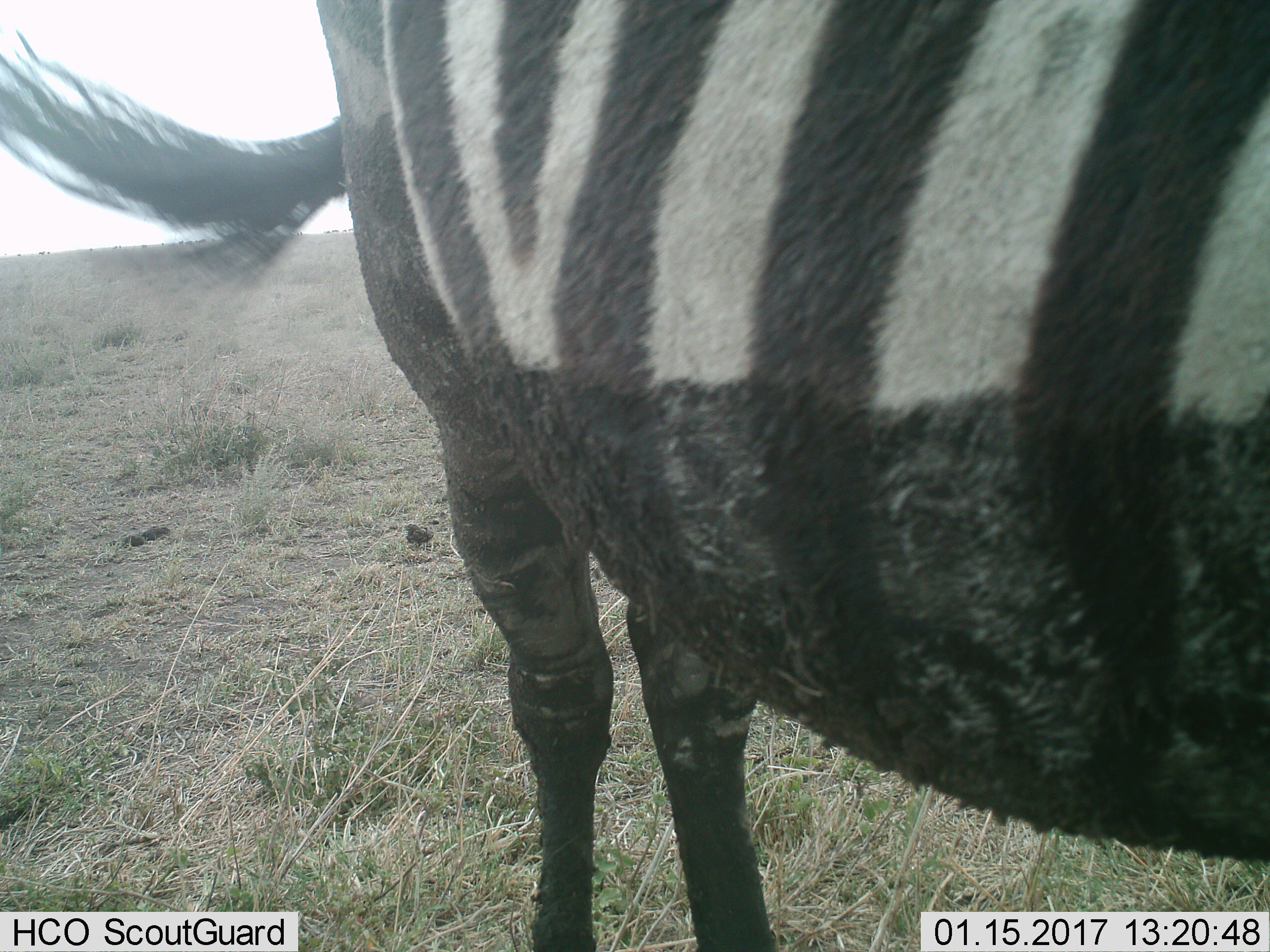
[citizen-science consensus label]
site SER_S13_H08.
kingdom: Animalia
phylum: Chordata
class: Mammalia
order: Perissodactyla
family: Equidae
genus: Equus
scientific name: Equus quagga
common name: plains zebra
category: zebraplains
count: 1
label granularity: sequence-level